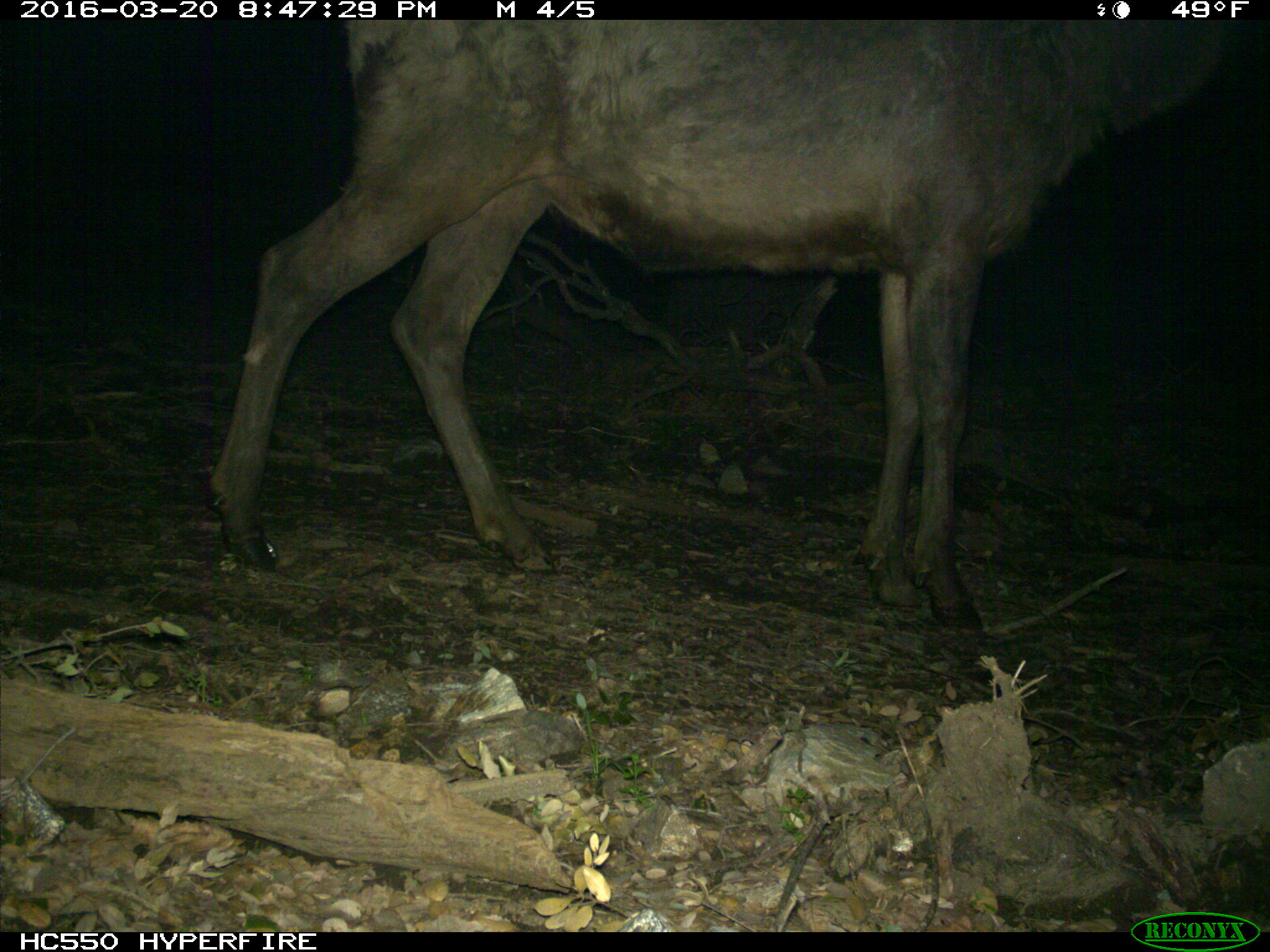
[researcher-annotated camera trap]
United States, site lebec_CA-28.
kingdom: Animalia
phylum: Chordata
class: Mammalia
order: Artiodactyla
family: Cervidae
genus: Cervus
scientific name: Cervus canadensis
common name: elk